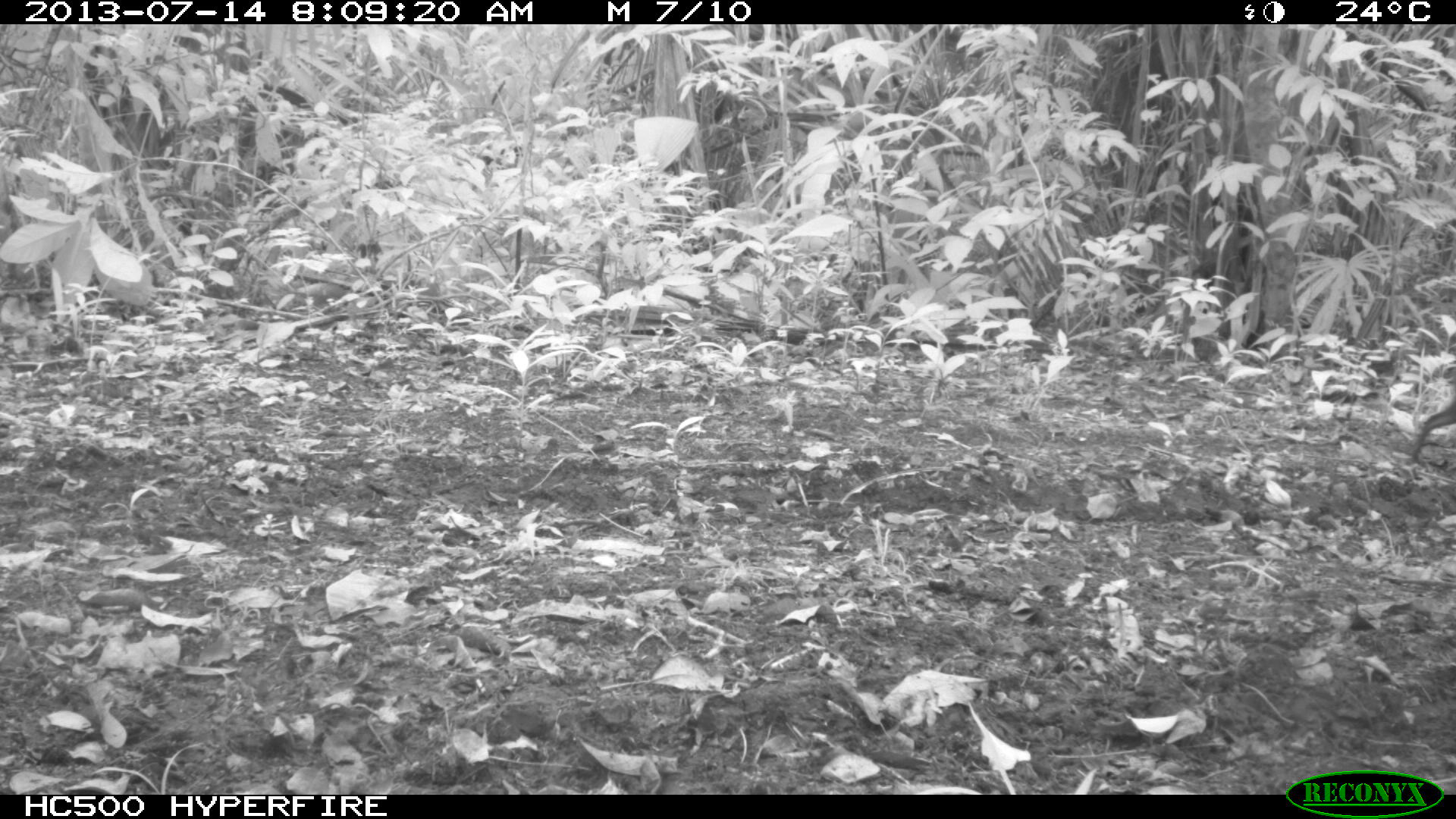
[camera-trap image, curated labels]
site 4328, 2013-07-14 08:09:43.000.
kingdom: Animalia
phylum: Chordata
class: Mammalia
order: Rodentia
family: Dasyproctidae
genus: Dasyprocta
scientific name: Dasyprocta punctata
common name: central american agouti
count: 1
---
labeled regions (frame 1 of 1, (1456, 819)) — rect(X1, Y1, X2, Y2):
dasyprocta punctata: rect(1409, 395, 1456, 464)